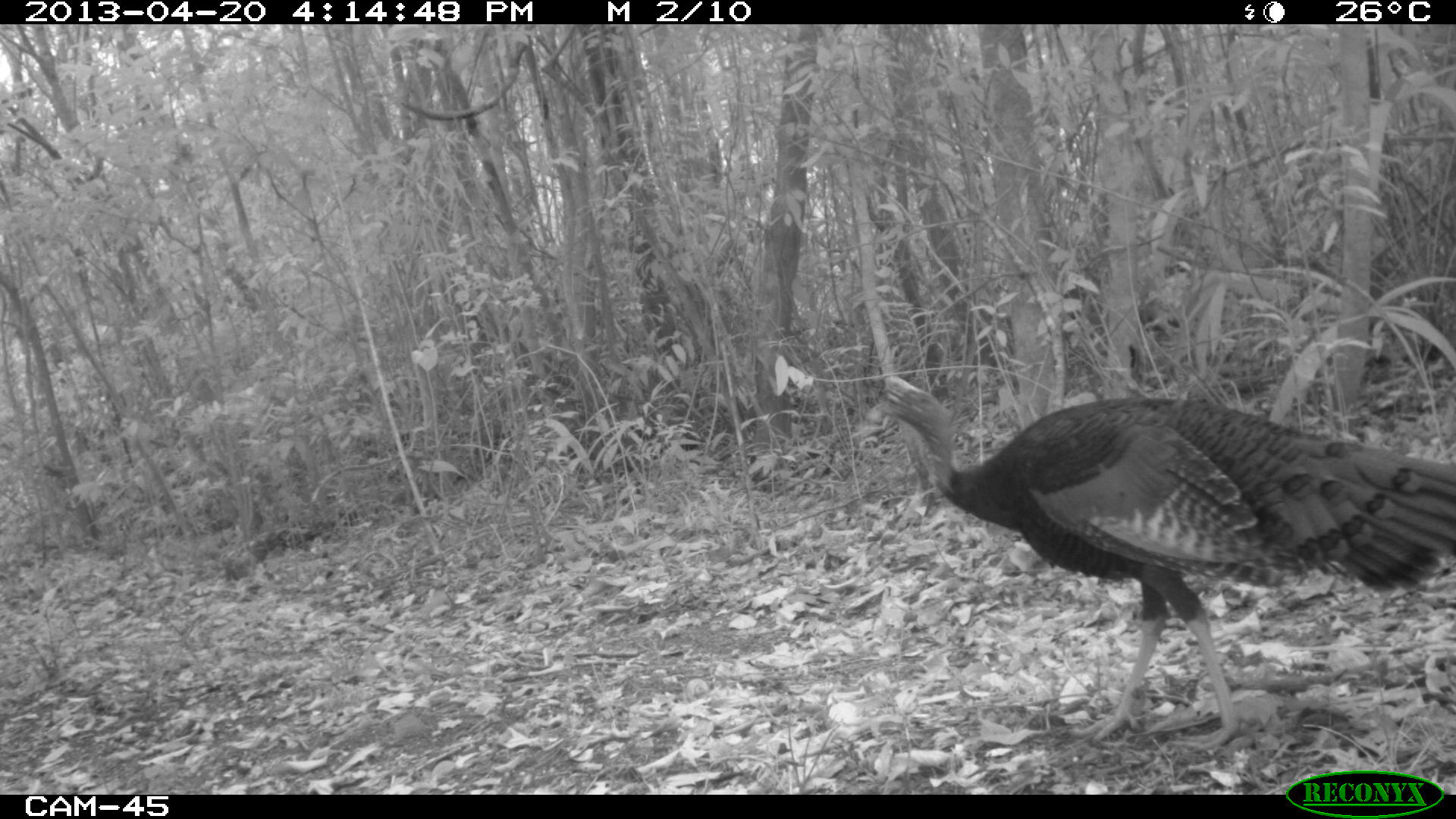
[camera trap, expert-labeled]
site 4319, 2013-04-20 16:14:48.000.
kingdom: Animalia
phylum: Chordata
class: Aves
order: Galliformes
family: Phasianidae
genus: Meleagris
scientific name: Meleagris ocellata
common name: ocellated turkey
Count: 1.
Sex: male.